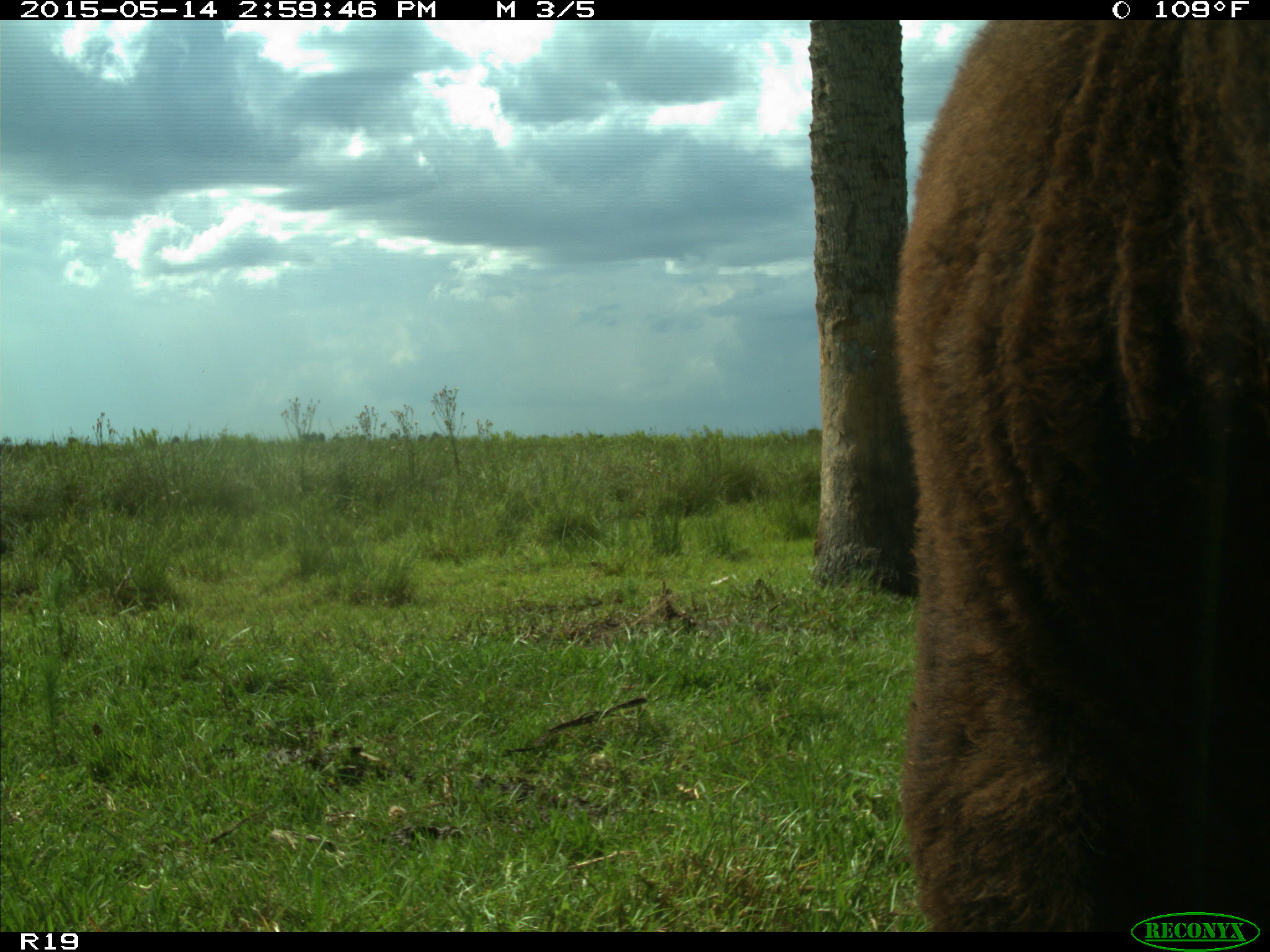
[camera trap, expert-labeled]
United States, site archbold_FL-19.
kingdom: Animalia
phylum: Chordata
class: Mammalia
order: Artiodactyla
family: Bovidae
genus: Bos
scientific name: Bos taurus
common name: domestic cow